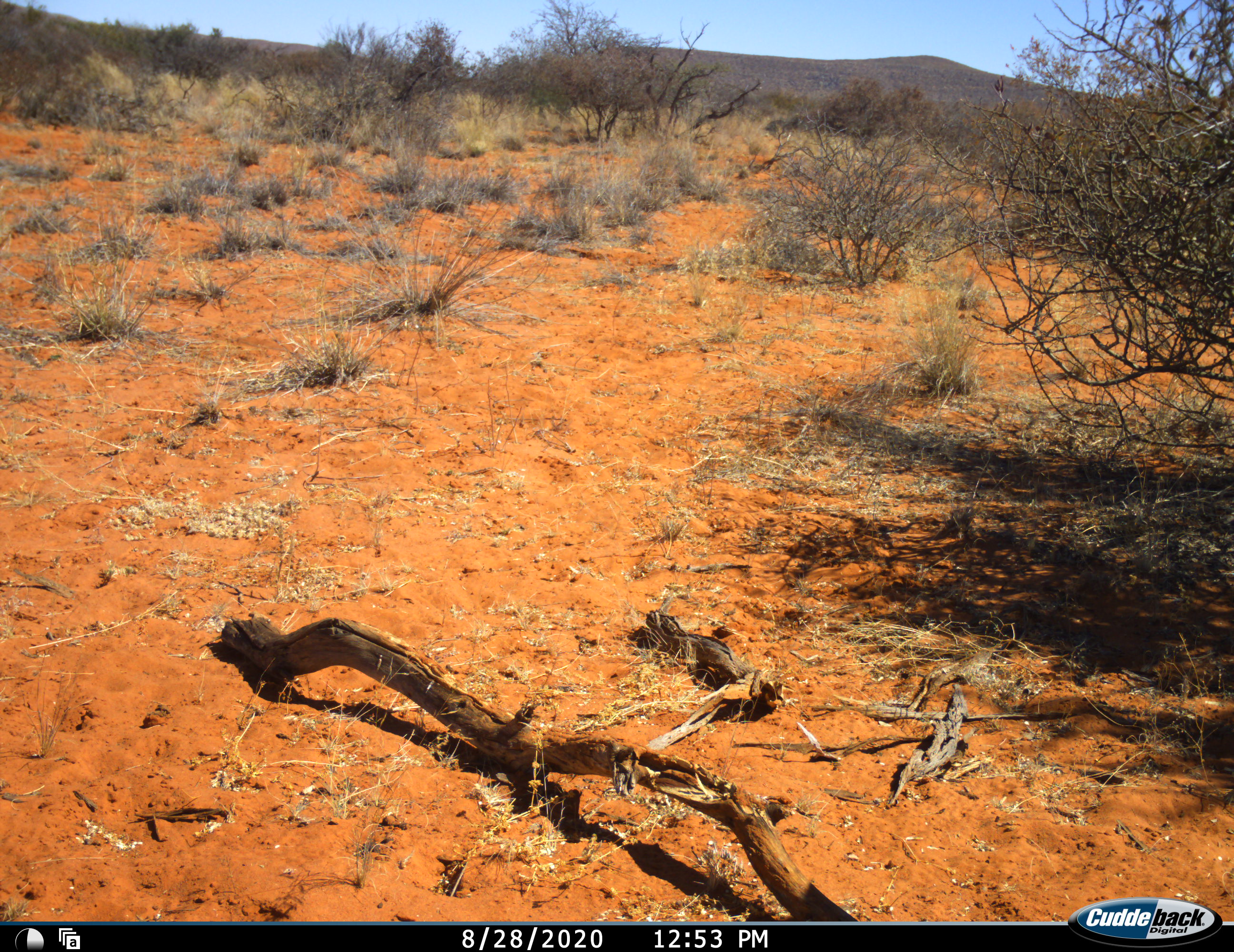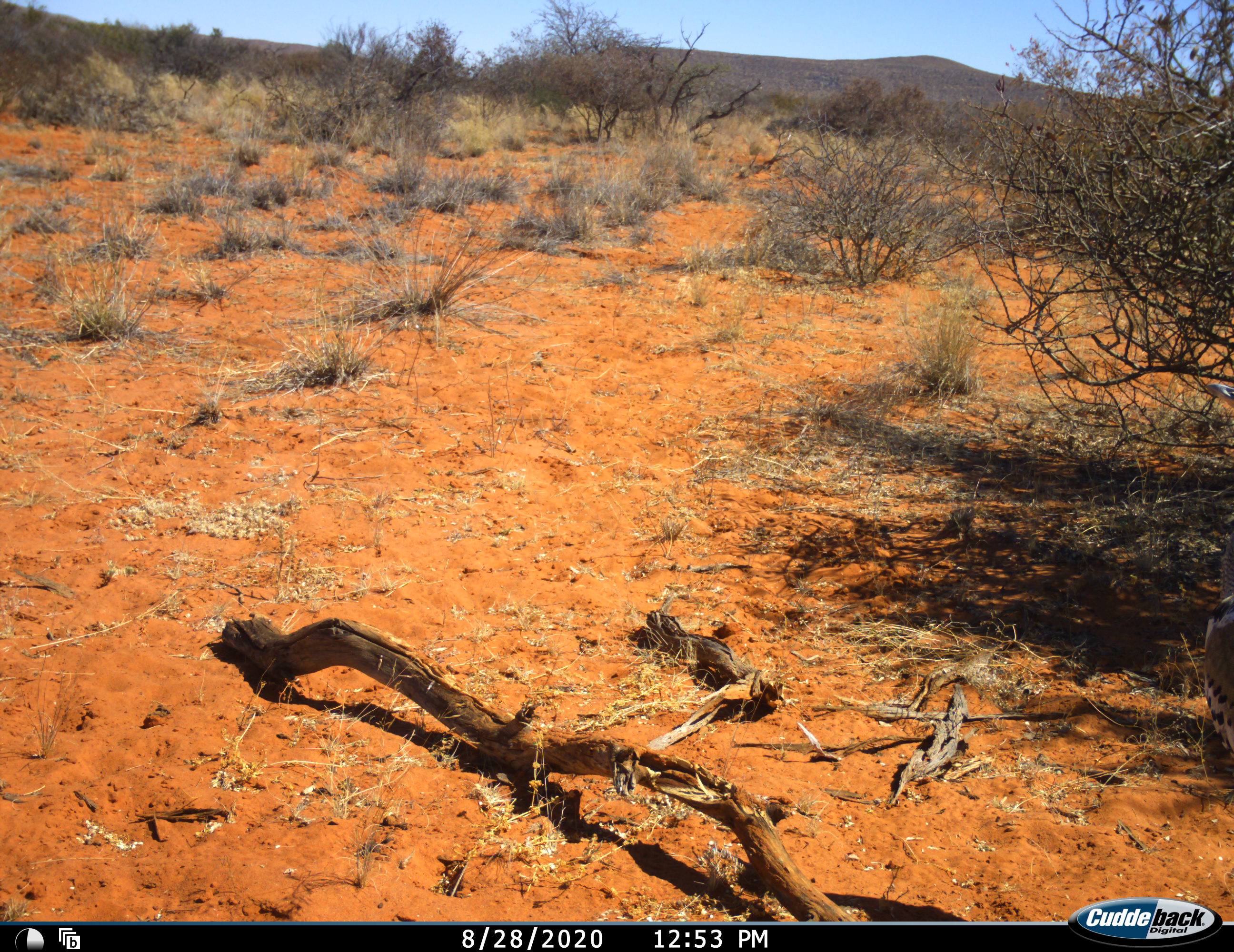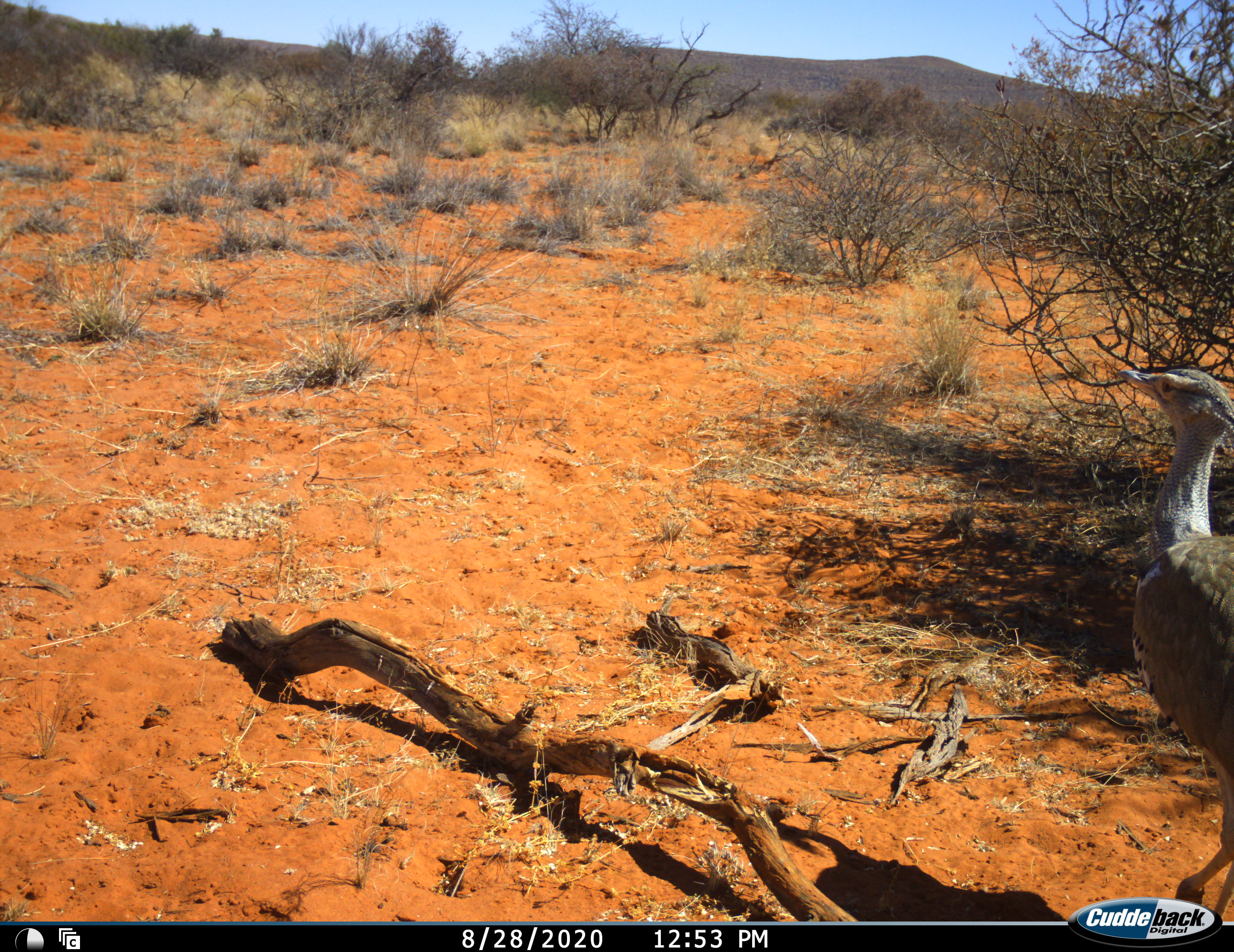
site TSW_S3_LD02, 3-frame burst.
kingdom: Animalia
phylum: Chordata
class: Aves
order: Otidiformes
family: Otididae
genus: Ardeotis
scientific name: Ardeotis kori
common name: kori bustard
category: bustardkori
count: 1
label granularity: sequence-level